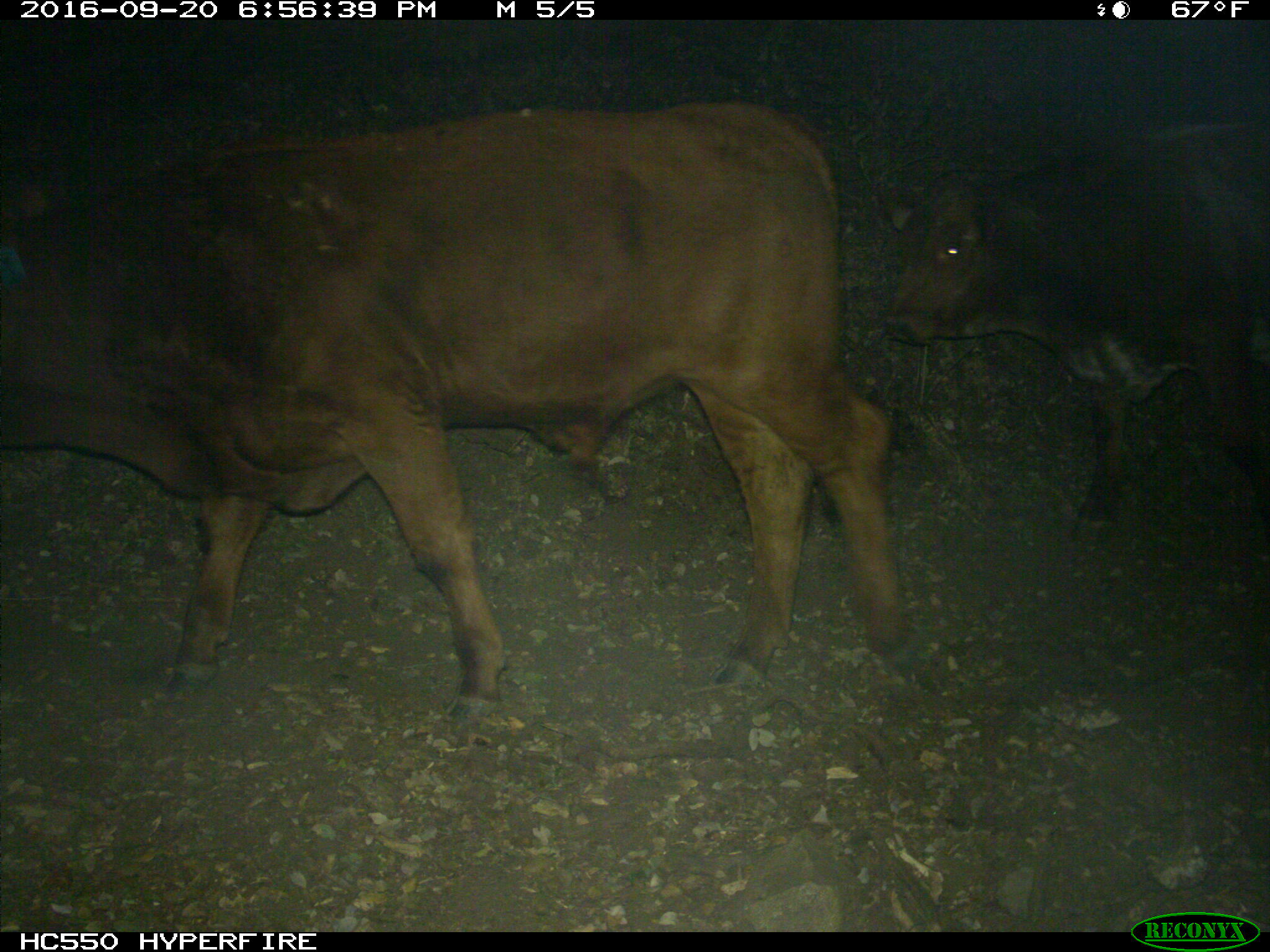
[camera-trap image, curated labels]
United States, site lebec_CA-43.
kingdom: Animalia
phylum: Chordata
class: Mammalia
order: Artiodactyla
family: Bovidae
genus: Bos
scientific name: Bos taurus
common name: domestic cow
Bos taurus (domestic cow).